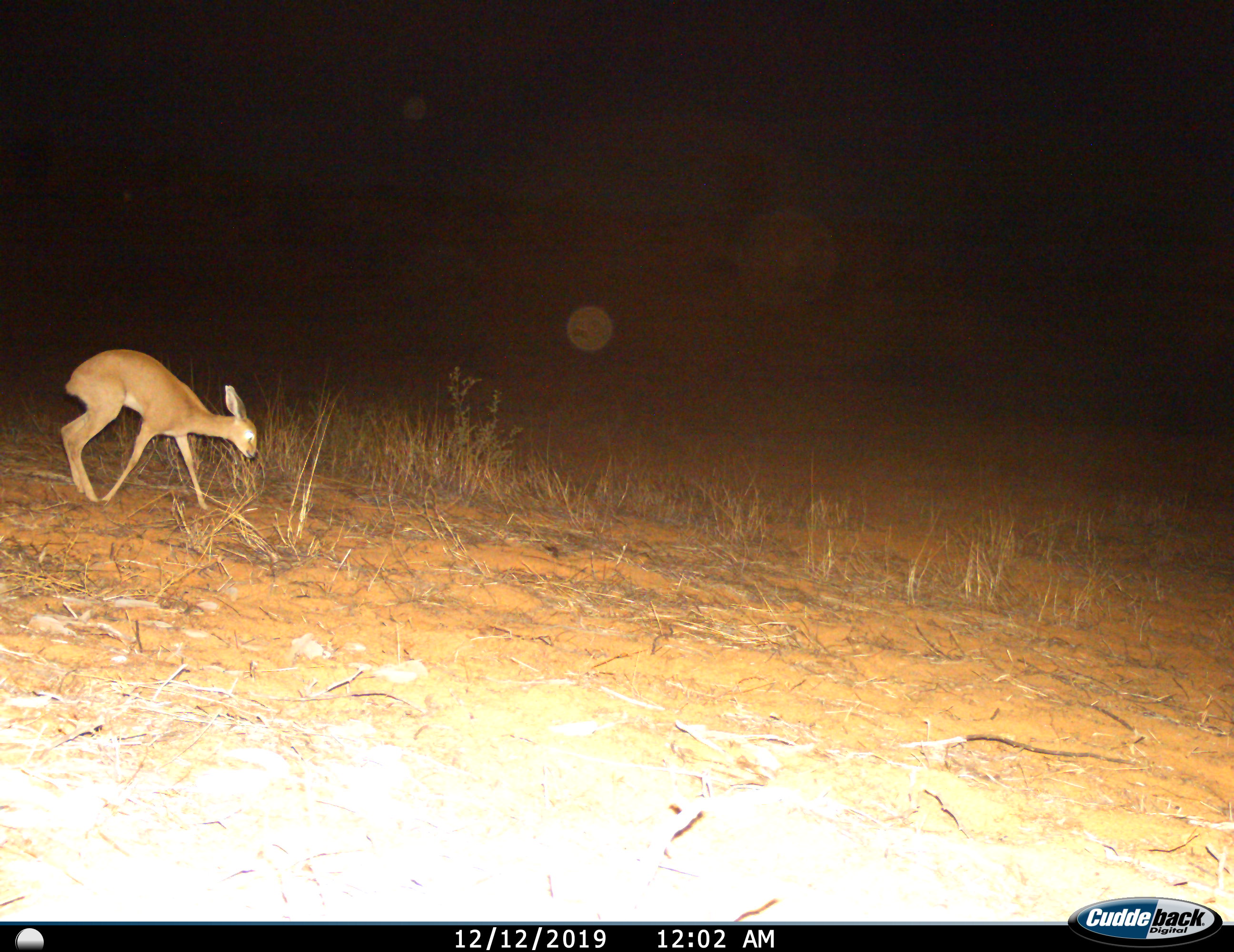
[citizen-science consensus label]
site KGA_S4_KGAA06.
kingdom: Animalia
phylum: Chordata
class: Mammalia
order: Artiodactyla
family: Bovidae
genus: Raphicerus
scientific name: Raphicerus campestris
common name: steenbok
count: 1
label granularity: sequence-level